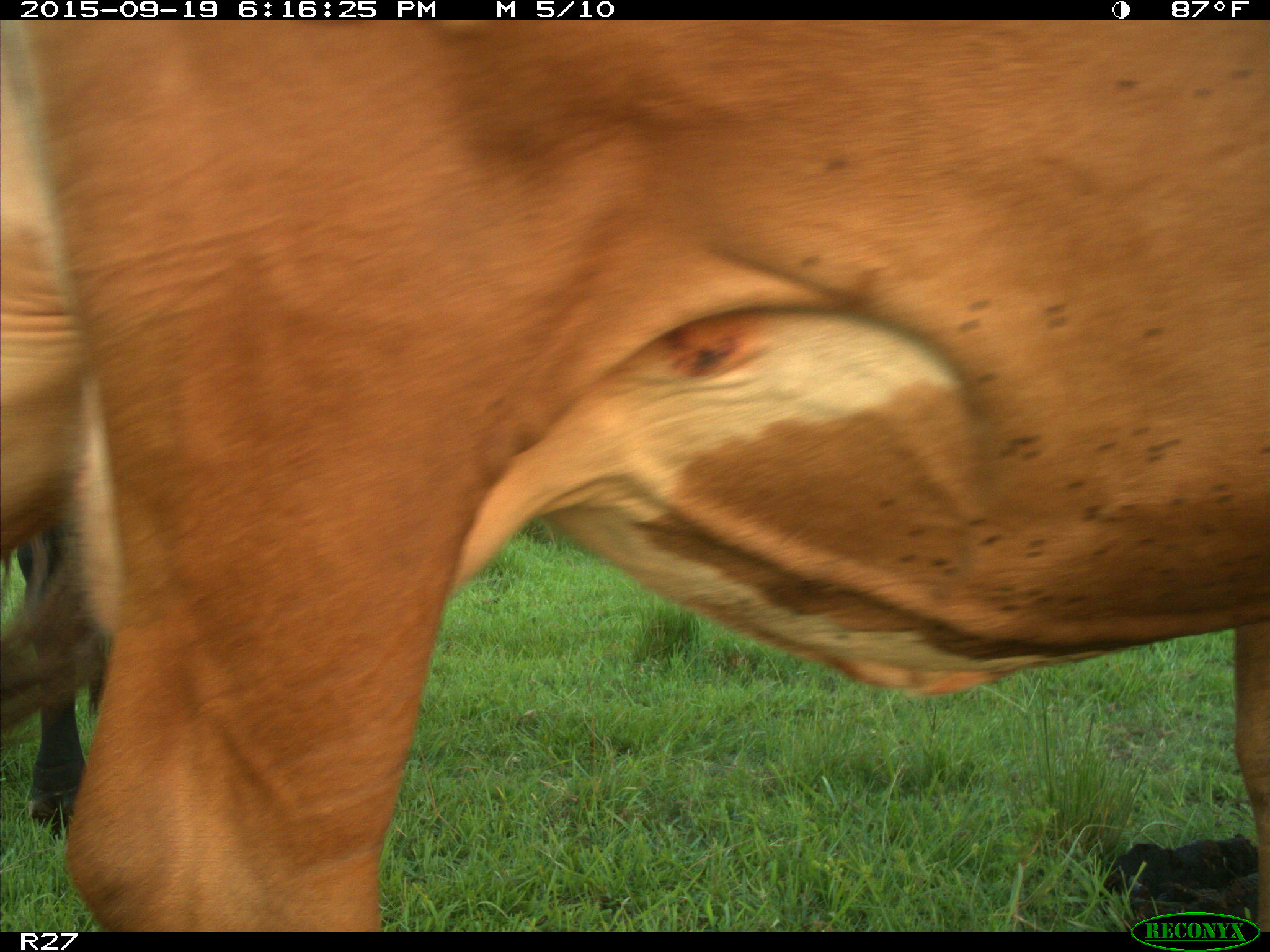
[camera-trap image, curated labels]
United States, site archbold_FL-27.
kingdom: Animalia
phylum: Chordata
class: Mammalia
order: Artiodactyla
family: Bovidae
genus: Bos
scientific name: Bos taurus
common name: domestic cow